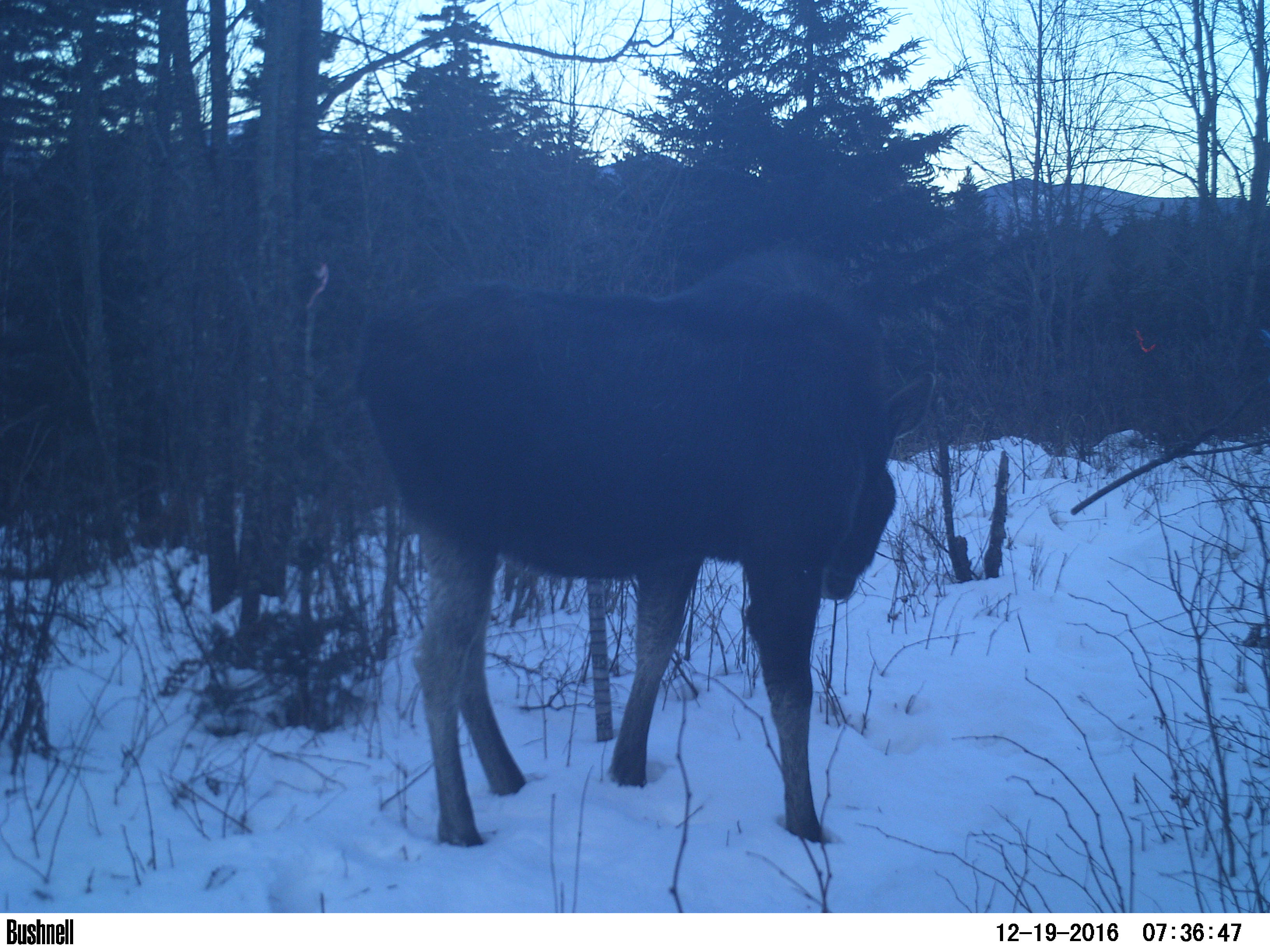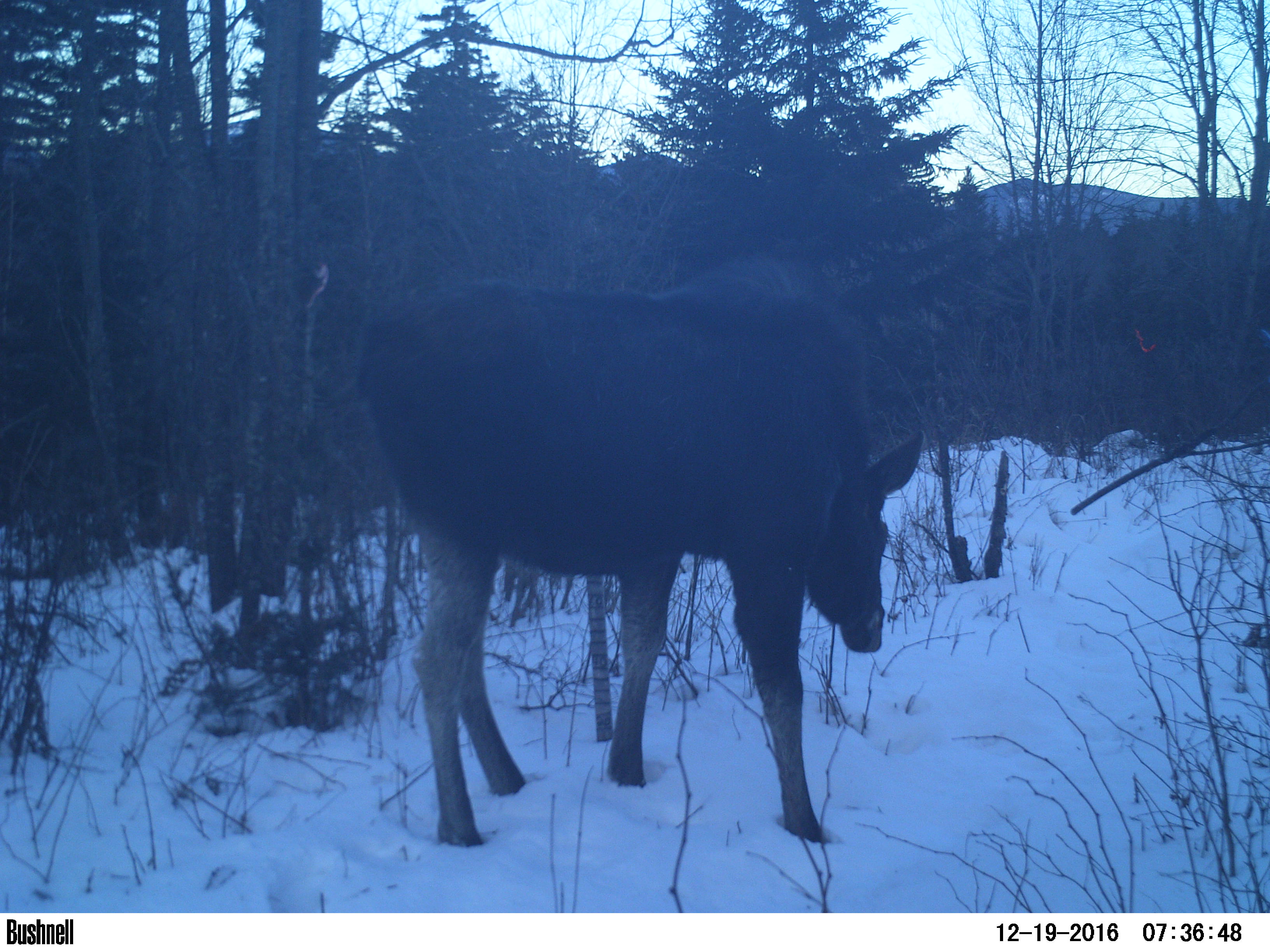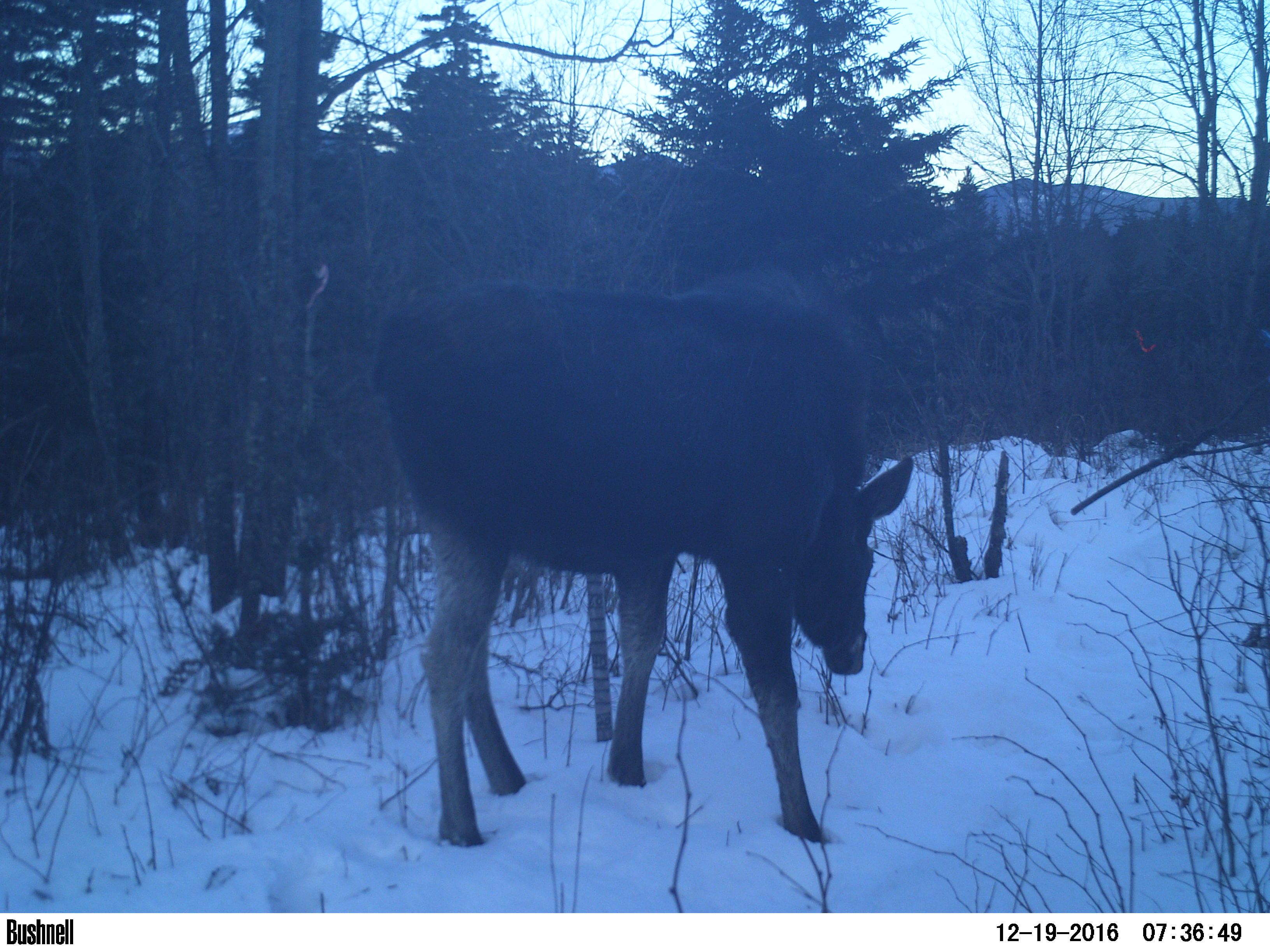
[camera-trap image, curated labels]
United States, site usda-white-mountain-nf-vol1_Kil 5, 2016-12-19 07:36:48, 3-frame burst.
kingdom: Animalia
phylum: Chordata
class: Mammalia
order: Artiodactyla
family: Cervidae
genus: Alces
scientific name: Alces alces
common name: moose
Moose (Alces alces).